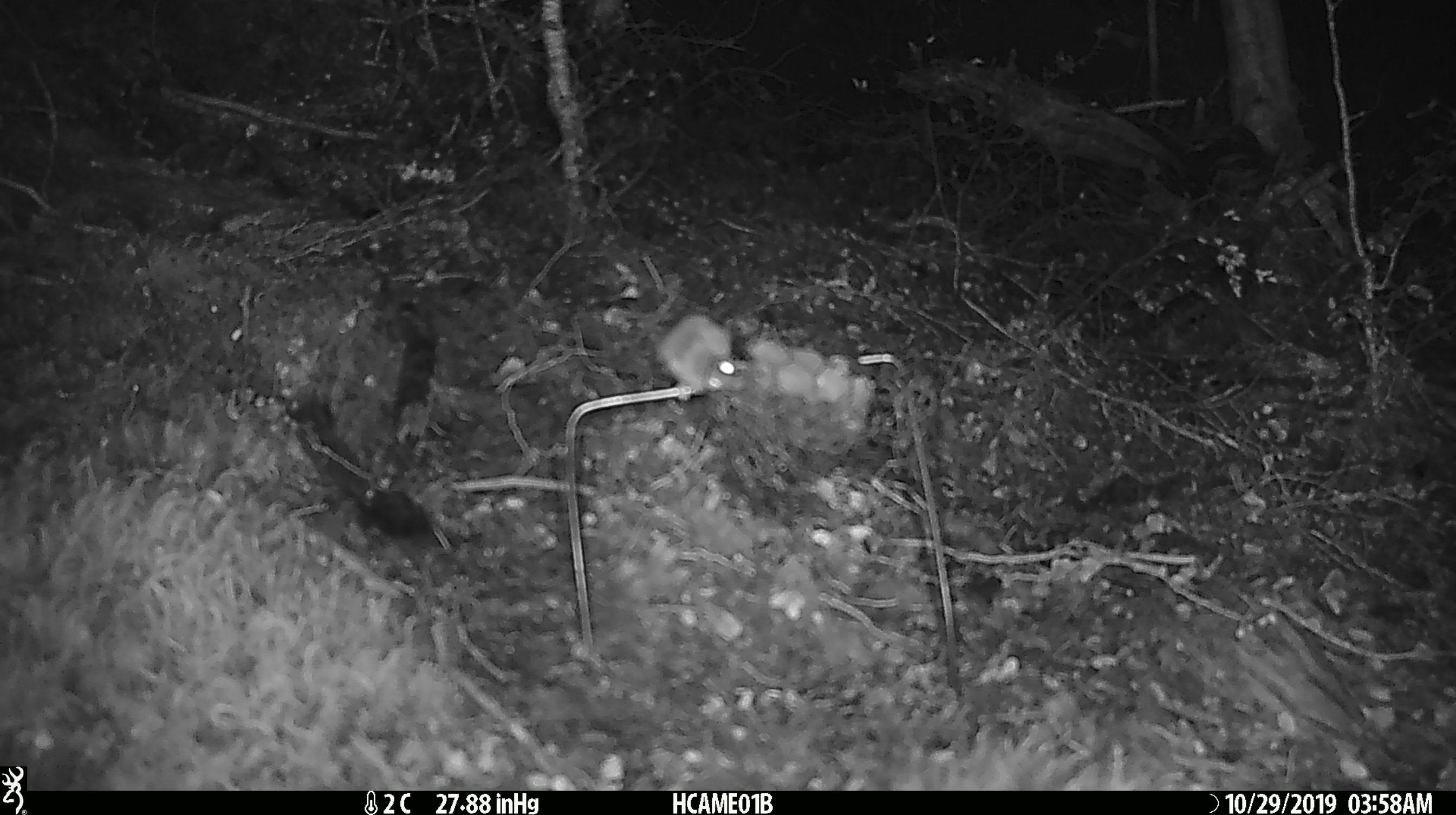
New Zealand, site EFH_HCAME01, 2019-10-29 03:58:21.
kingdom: Animalia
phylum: Chordata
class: Mammalia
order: Rodentia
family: Muridae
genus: Mus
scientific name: Mus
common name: mouse